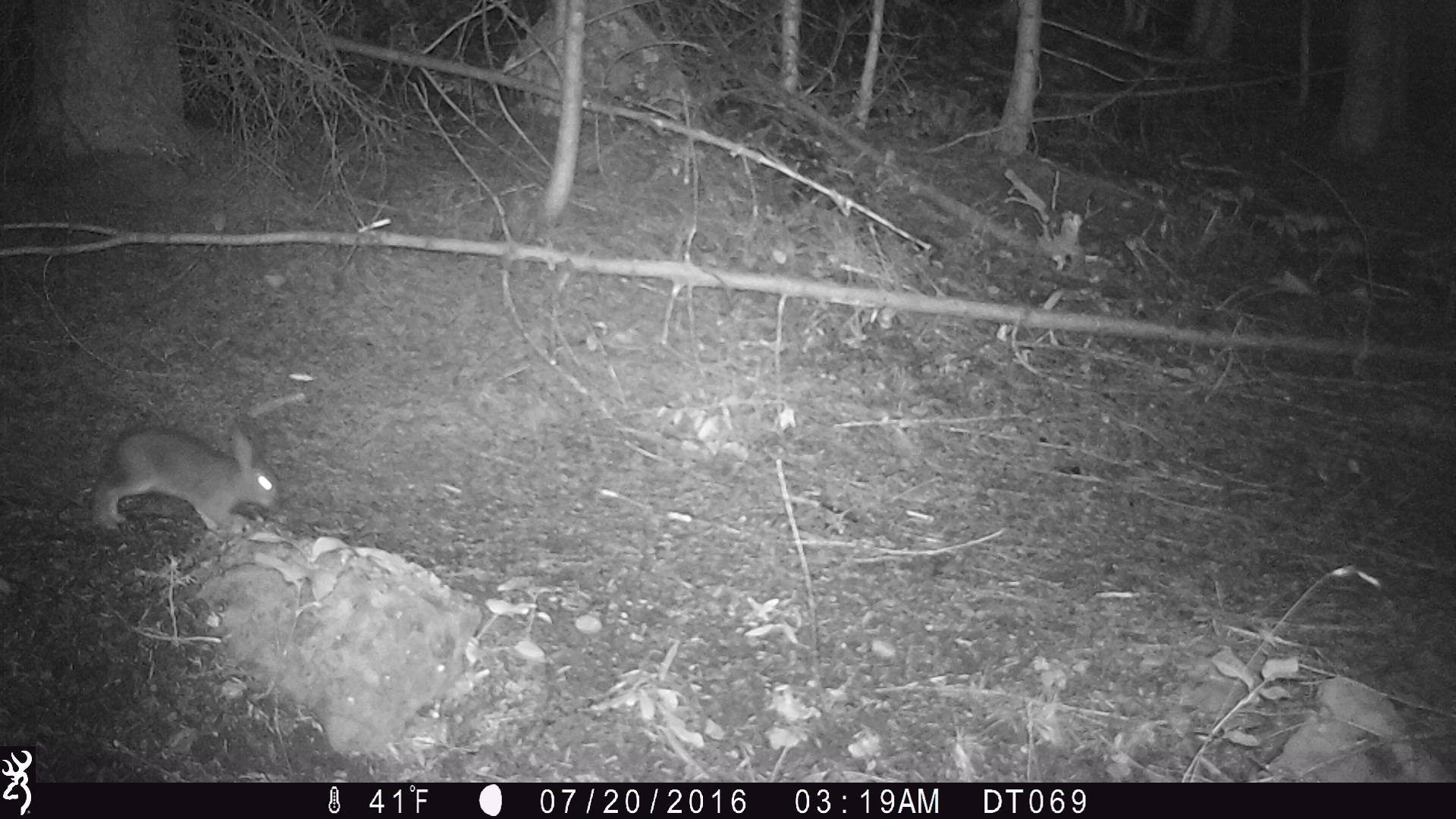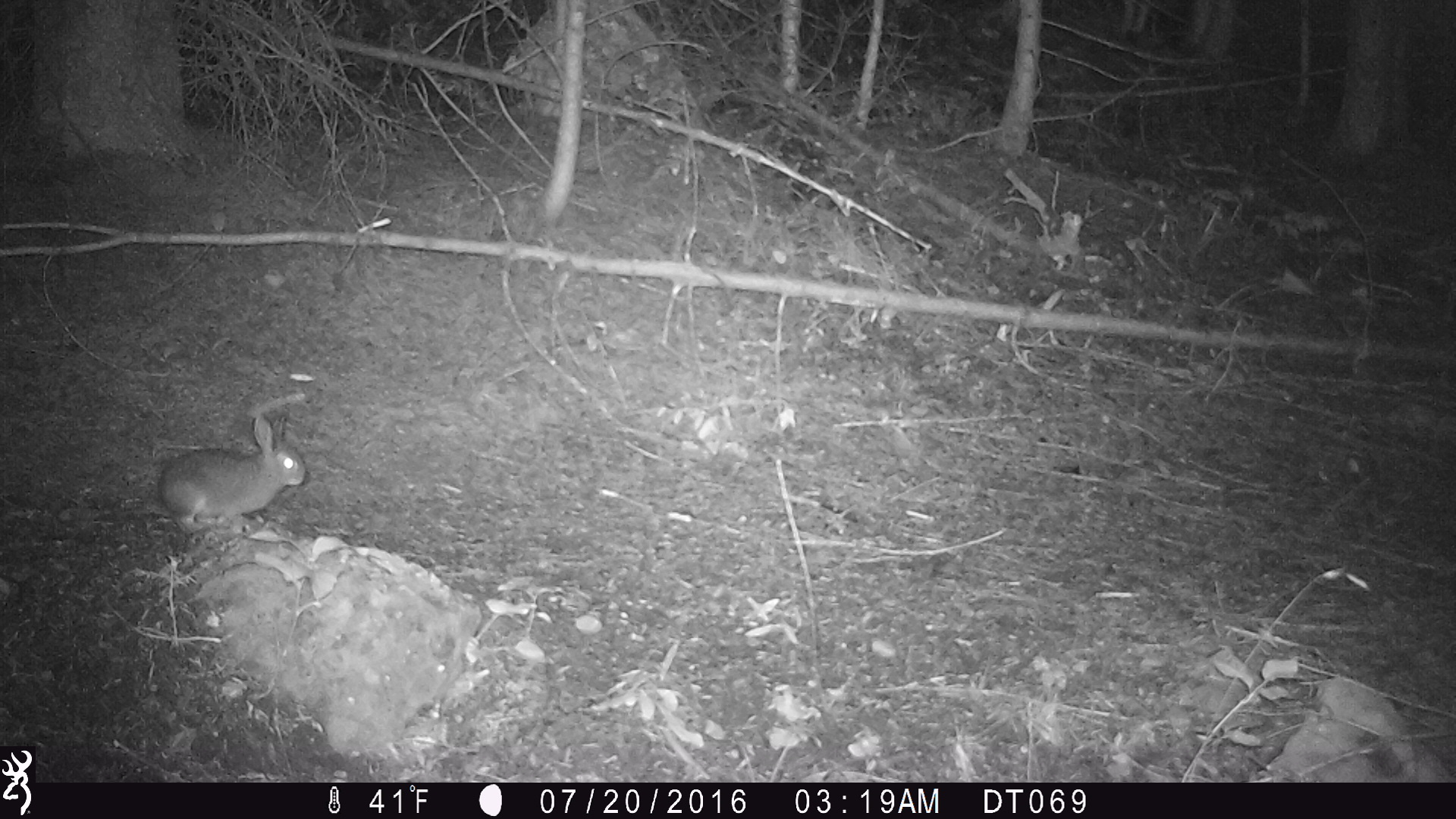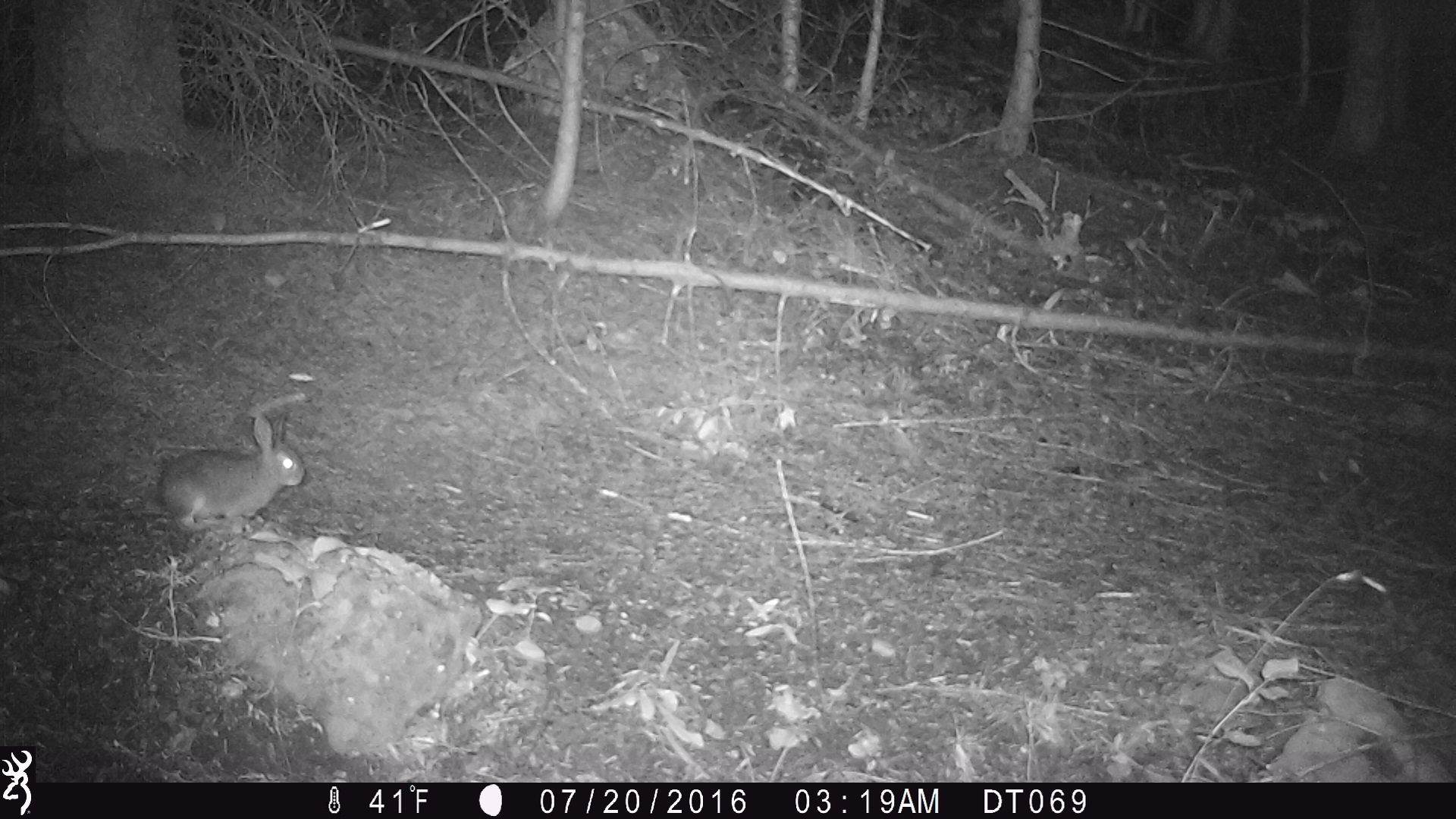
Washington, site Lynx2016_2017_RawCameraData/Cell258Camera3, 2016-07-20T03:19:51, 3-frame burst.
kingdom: Animalia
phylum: Chordata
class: Mammalia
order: Lagomorpha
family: Leporidae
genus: Lepus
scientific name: Lepus americanus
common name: snowshoe hare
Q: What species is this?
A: Lepus americanus (snowshoe hare).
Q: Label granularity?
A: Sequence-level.